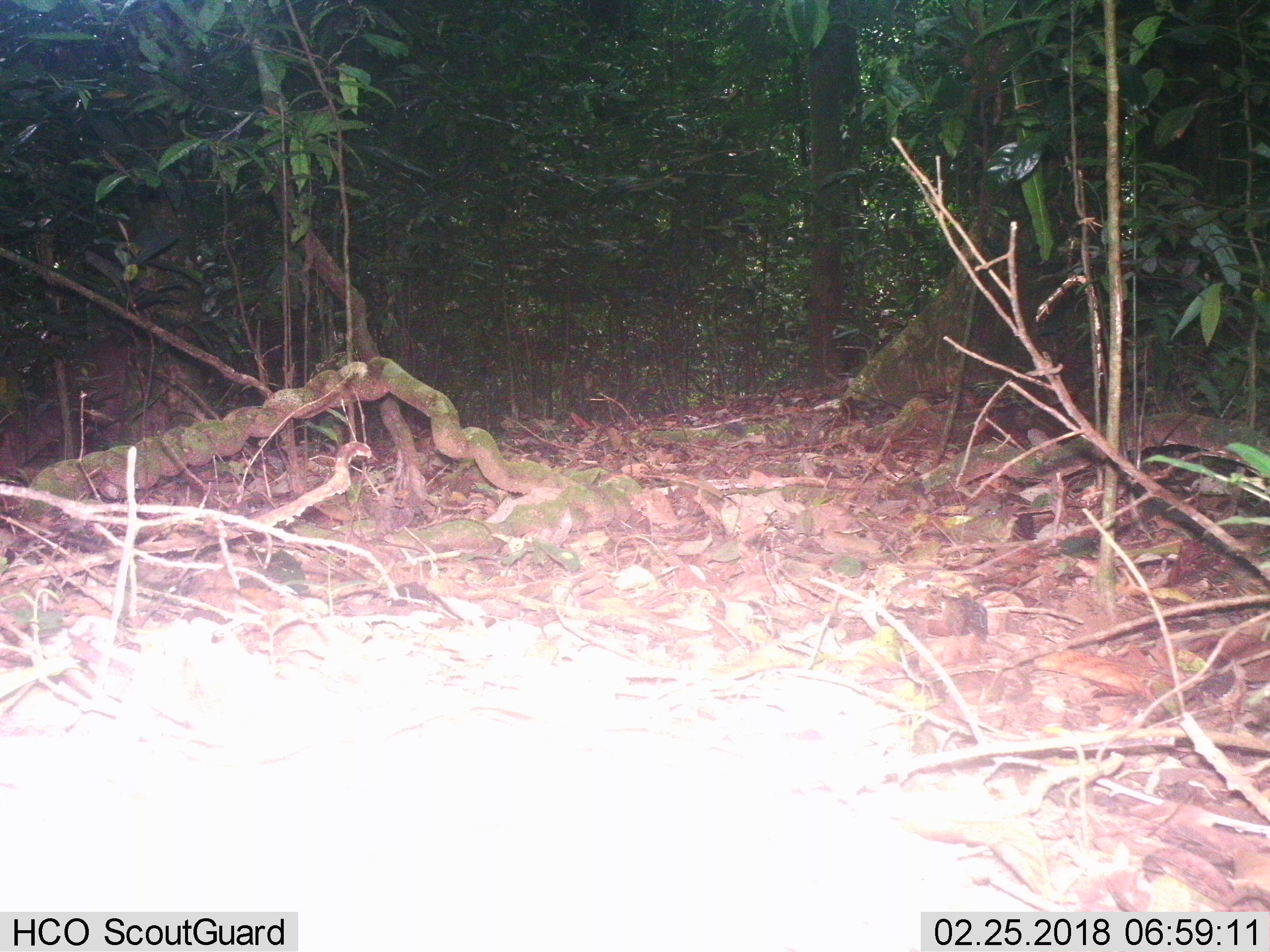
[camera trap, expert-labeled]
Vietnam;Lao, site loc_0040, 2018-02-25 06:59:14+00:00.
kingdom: Animalia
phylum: Chordata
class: Mammalia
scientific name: Mammalia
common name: mammal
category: unidentified small mammal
Unidentified small mammal (mammal) (Mammalia). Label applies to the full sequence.